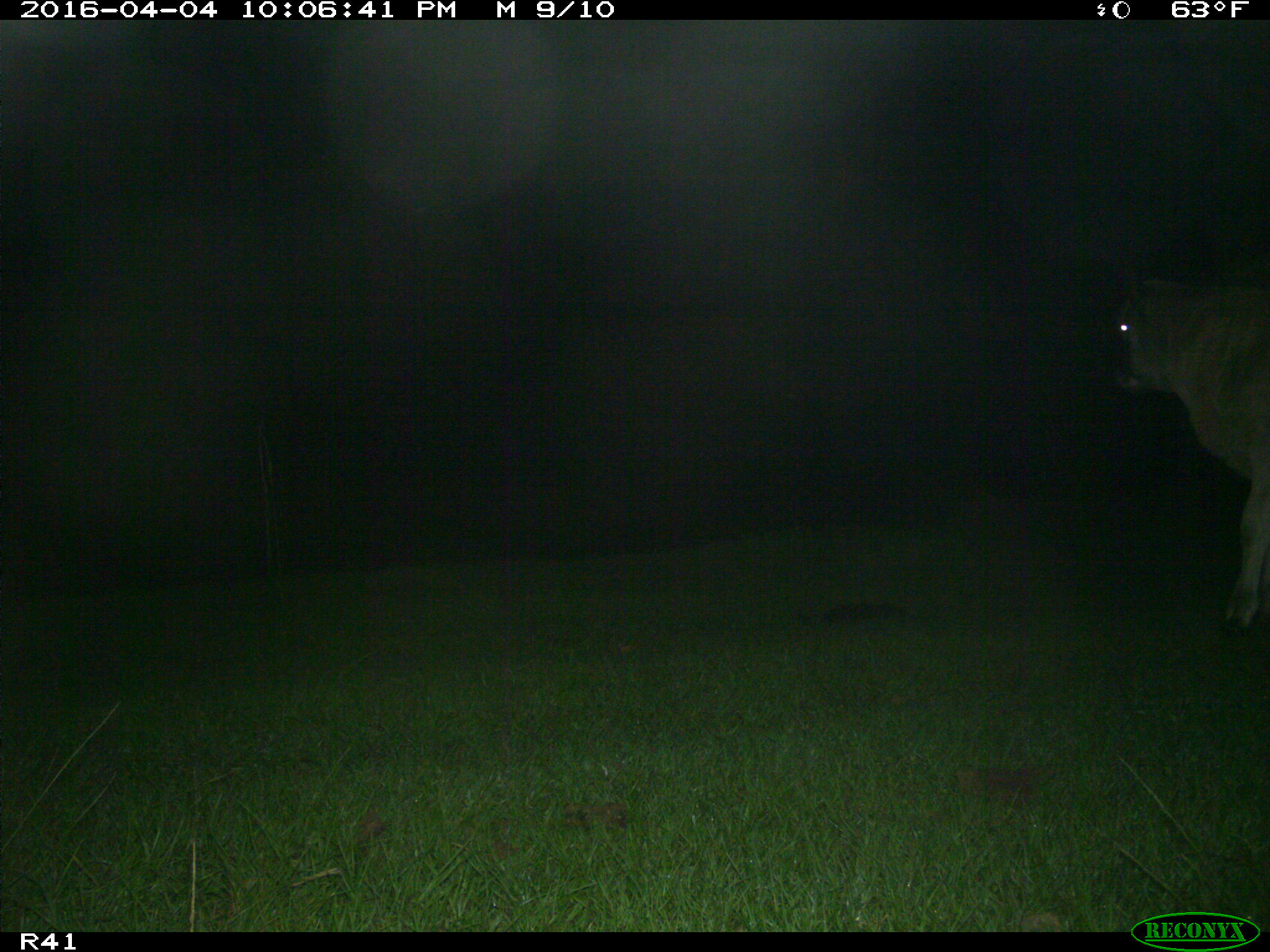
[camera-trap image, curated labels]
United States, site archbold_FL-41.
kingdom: Animalia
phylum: Chordata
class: Mammalia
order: Artiodactyla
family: Bovidae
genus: Bos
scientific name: Bos taurus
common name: domestic cow